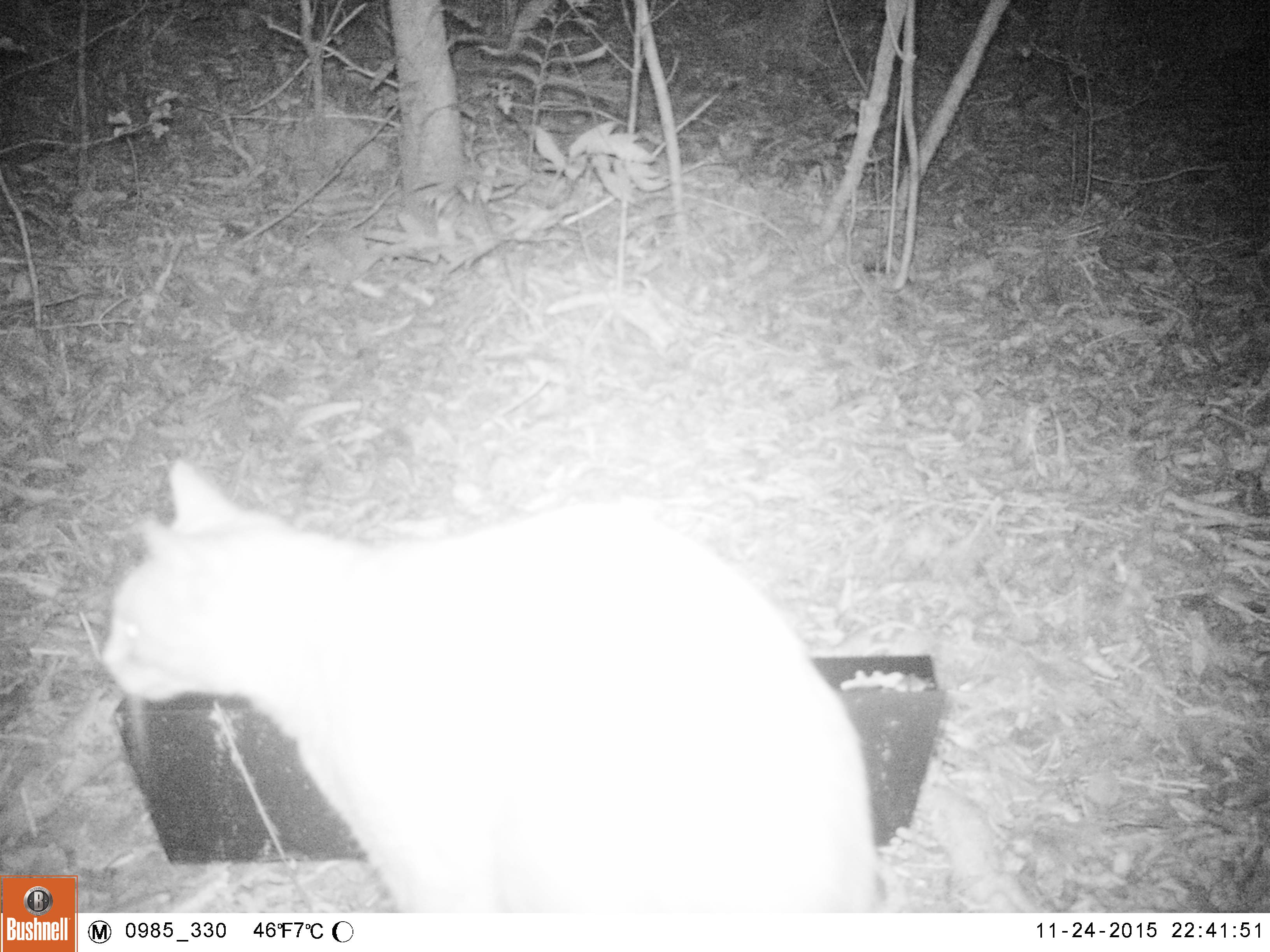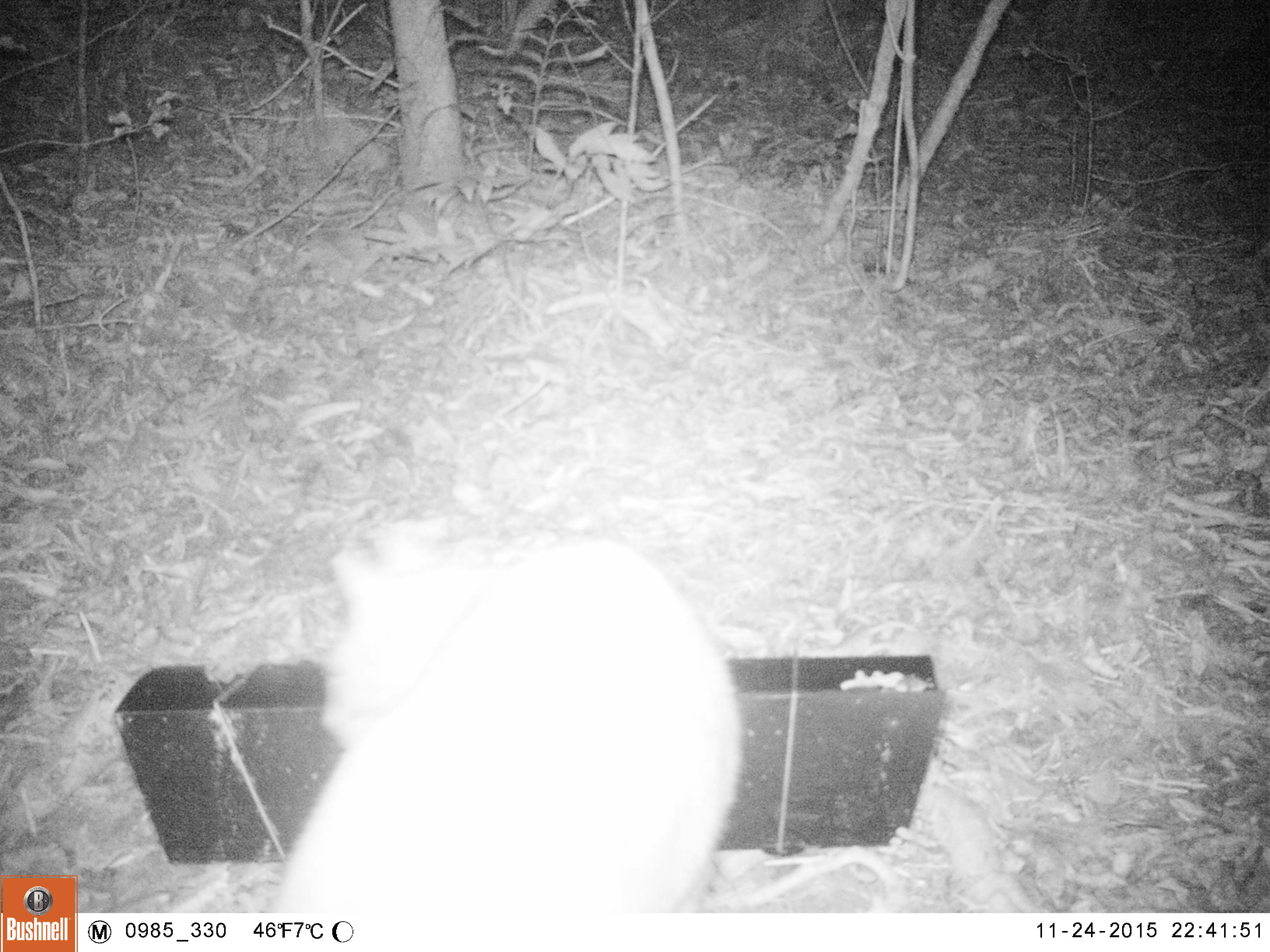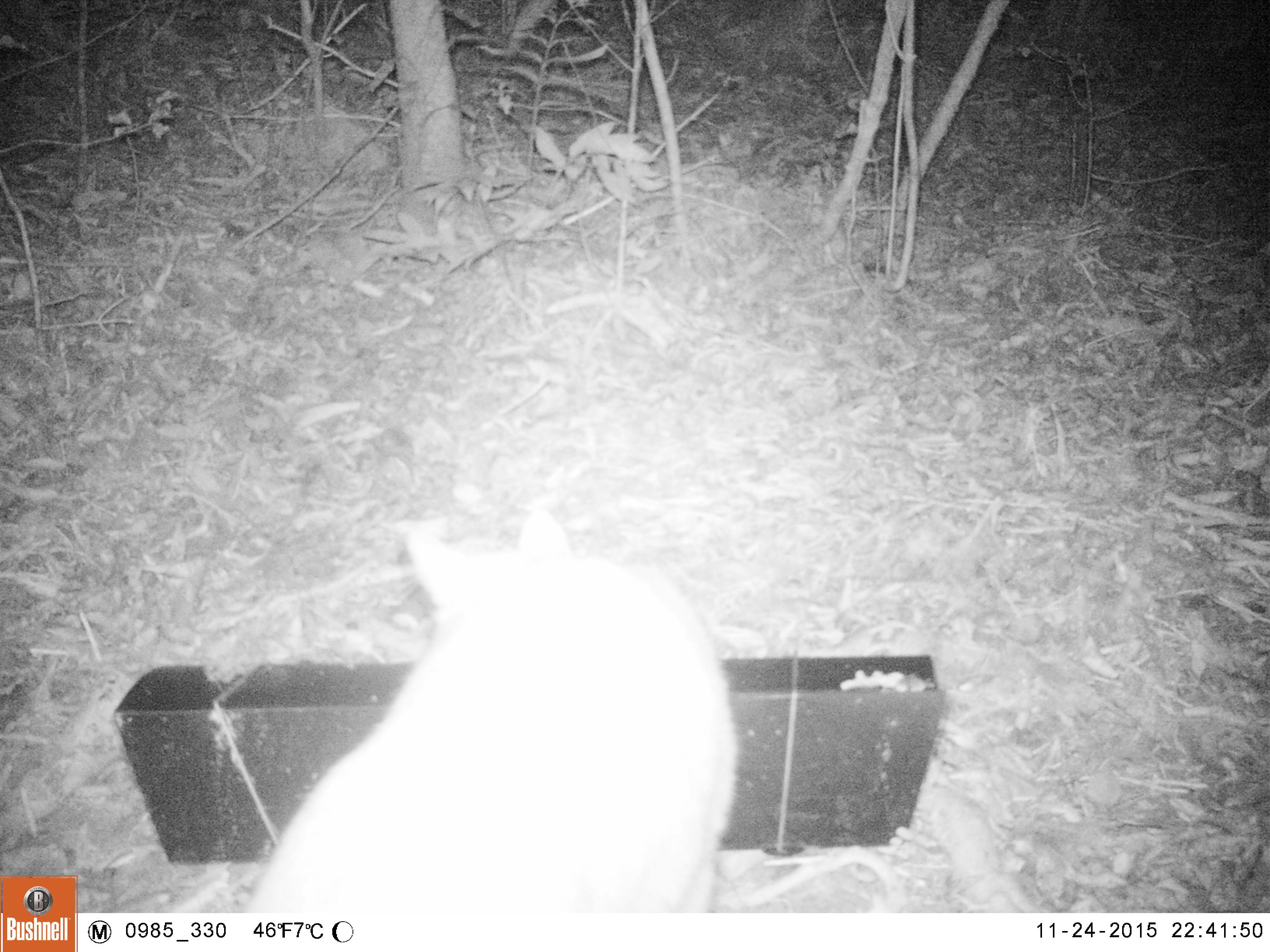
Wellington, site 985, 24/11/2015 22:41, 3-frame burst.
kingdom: Animalia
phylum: Chordata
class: Mammalia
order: Carnivora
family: Felidae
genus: Felis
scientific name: Felis catus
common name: cat